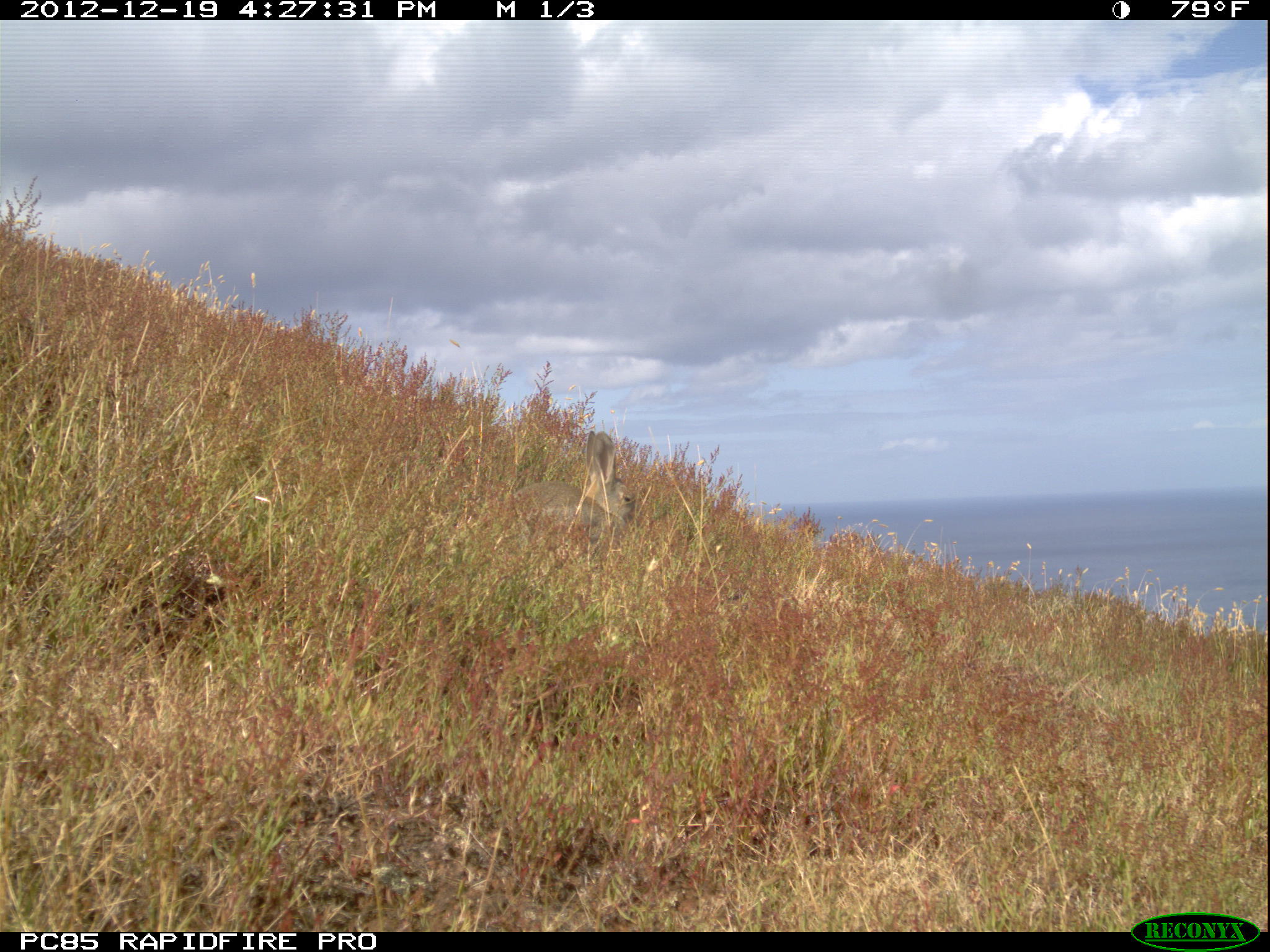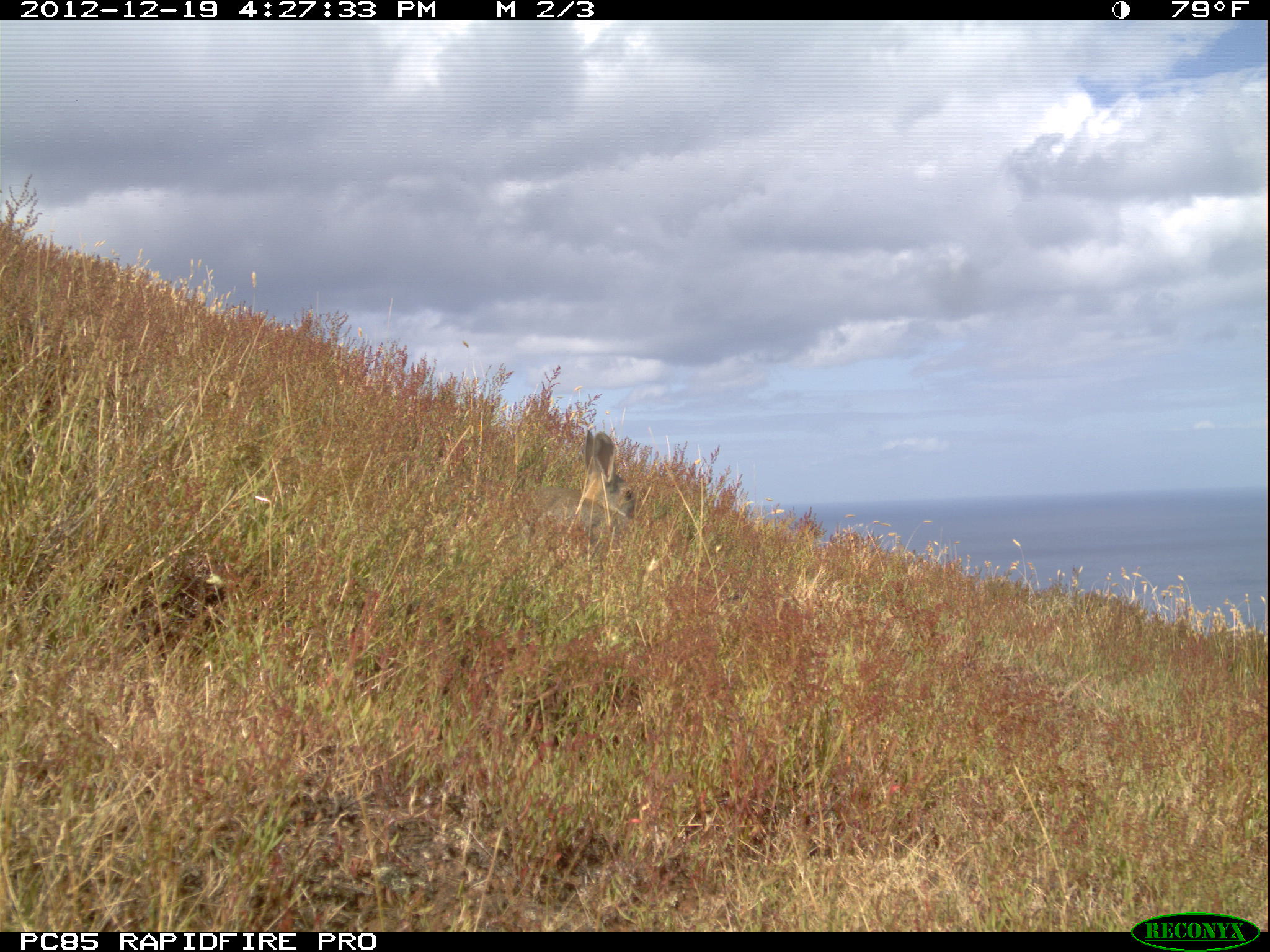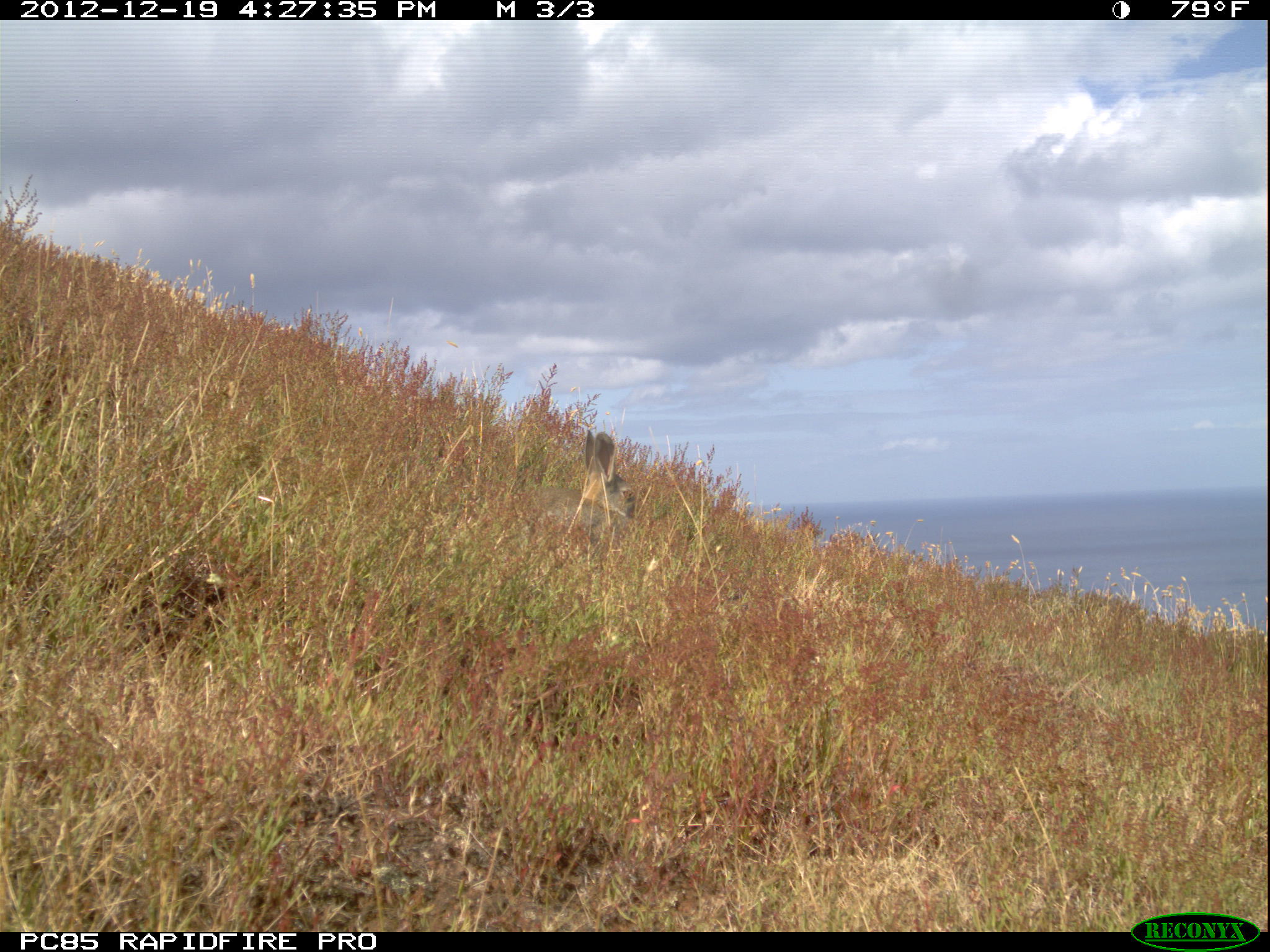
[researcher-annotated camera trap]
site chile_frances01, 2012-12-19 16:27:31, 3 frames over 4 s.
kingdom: Animalia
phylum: Chordata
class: Mammalia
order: Lagomorpha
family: Leporidae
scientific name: Leporidae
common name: rabbits and hares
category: rabbit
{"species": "rabbit (rabbits and hares) (Leporidae)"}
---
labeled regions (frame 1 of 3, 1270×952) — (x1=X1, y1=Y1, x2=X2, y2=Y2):
rabbit: (x1=503, y1=433, x2=634, y2=553)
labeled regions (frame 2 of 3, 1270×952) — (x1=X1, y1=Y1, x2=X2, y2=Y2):
rabbit: (x1=518, y1=431, x2=637, y2=549)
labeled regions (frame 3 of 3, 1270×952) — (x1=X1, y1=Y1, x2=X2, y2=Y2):
rabbit: (x1=521, y1=431, x2=634, y2=552)